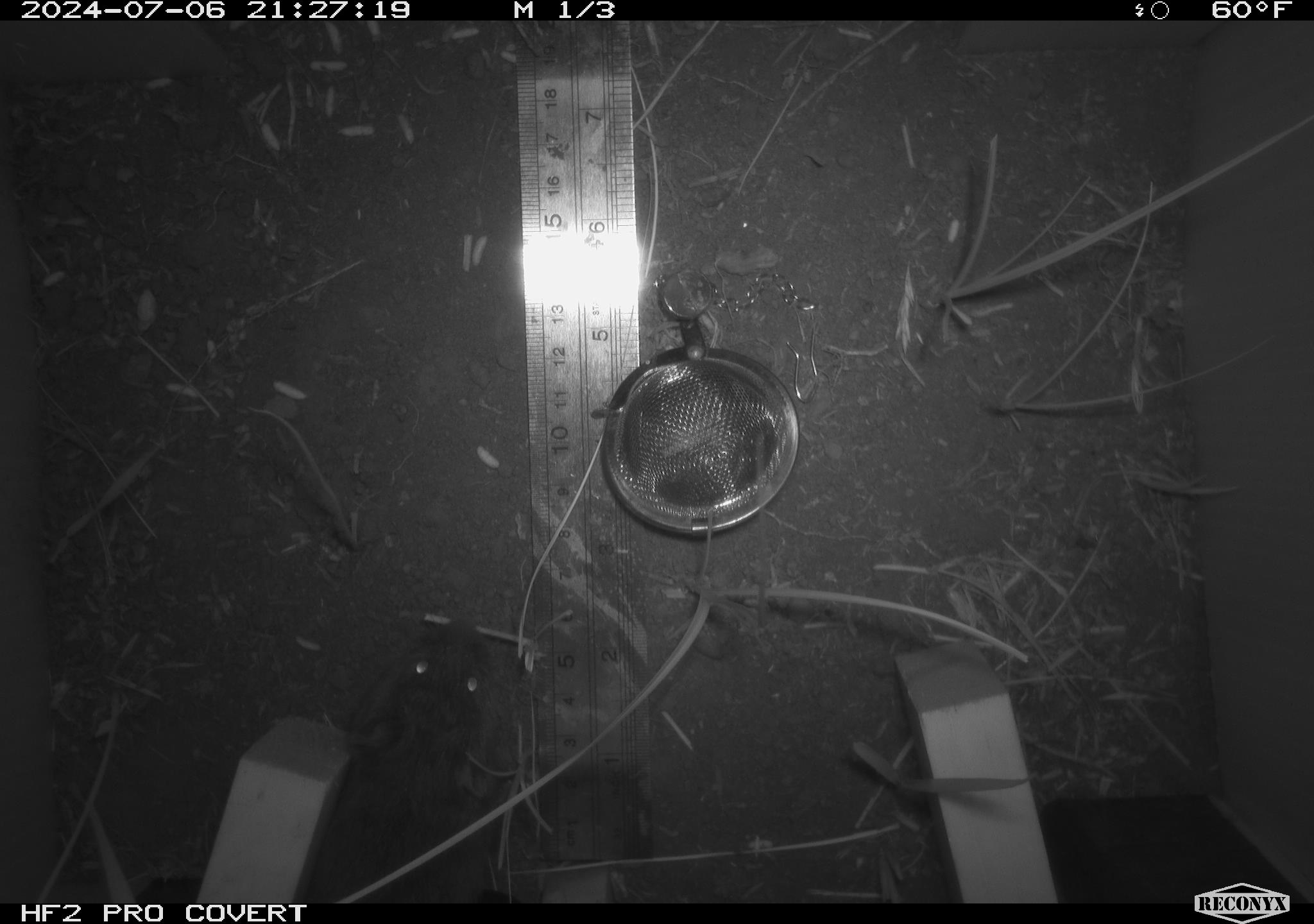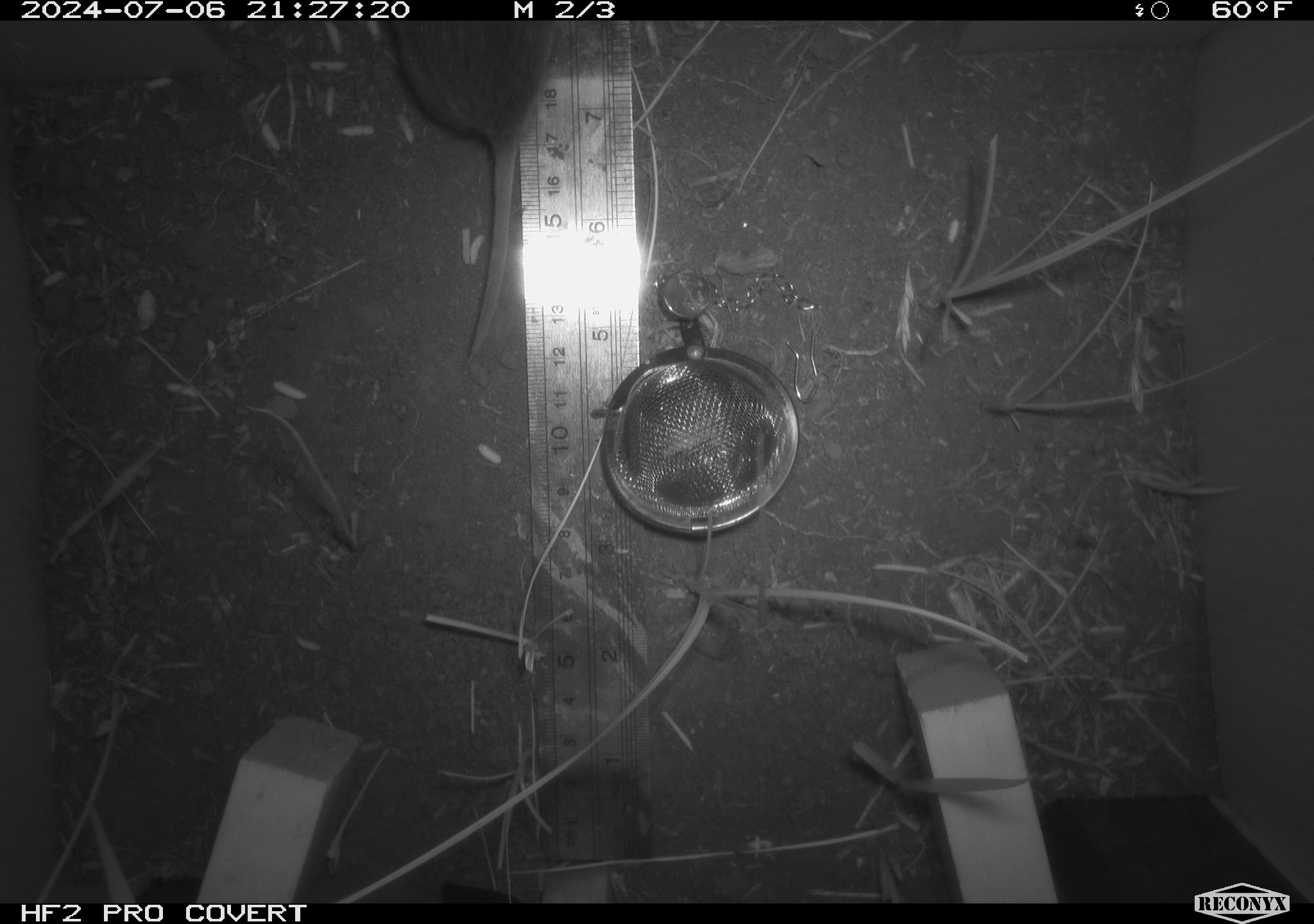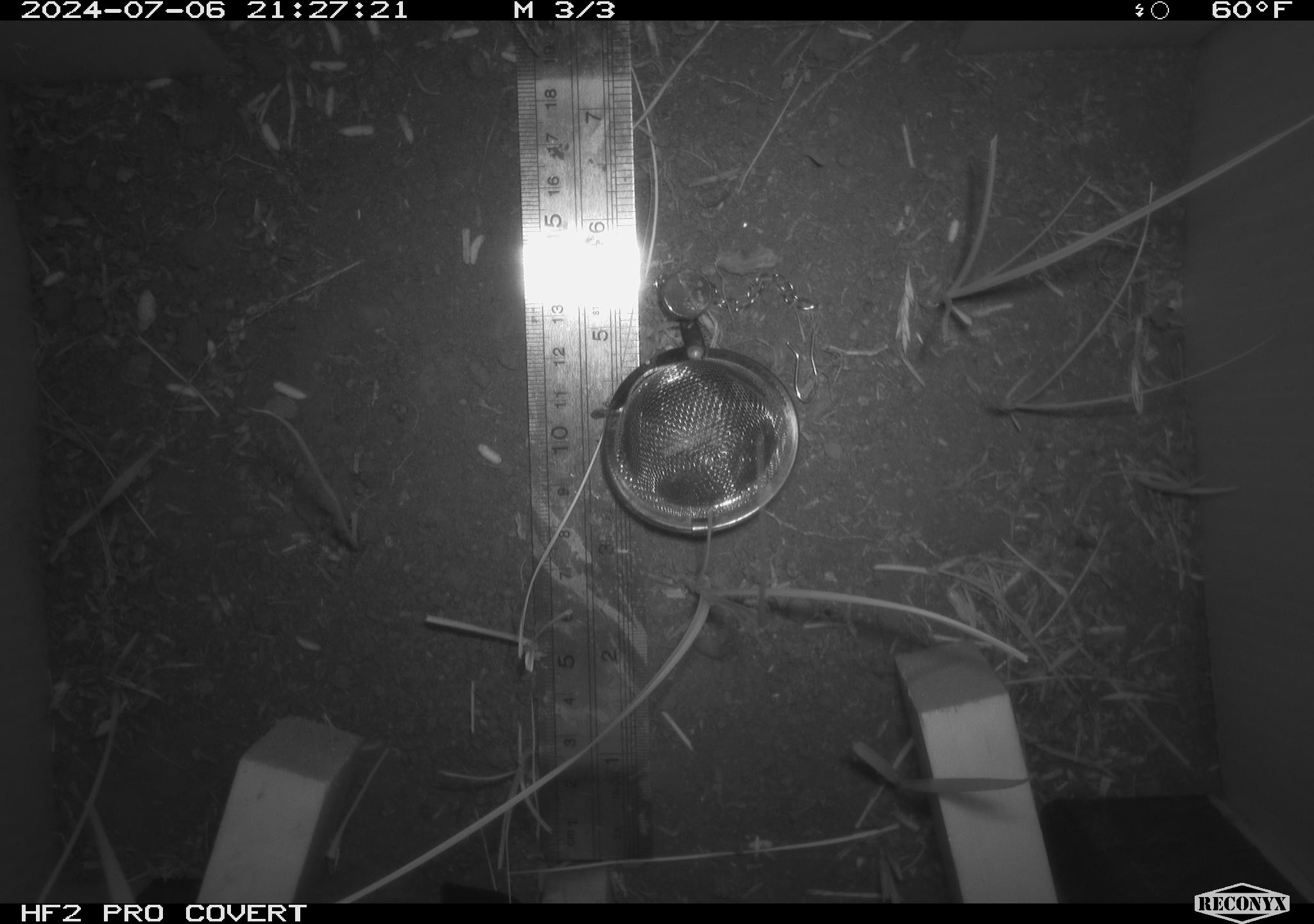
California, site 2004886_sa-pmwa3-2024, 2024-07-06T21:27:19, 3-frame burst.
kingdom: Animalia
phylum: Chordata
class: Mammalia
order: Rodentia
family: Cricetidae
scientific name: Arvicolinae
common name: voles, lemmings, and muskrats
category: arvicolinae subfamily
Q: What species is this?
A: Arvicolinae subfamily (voles, lemmings, and muskrats) (Arvicolinae).